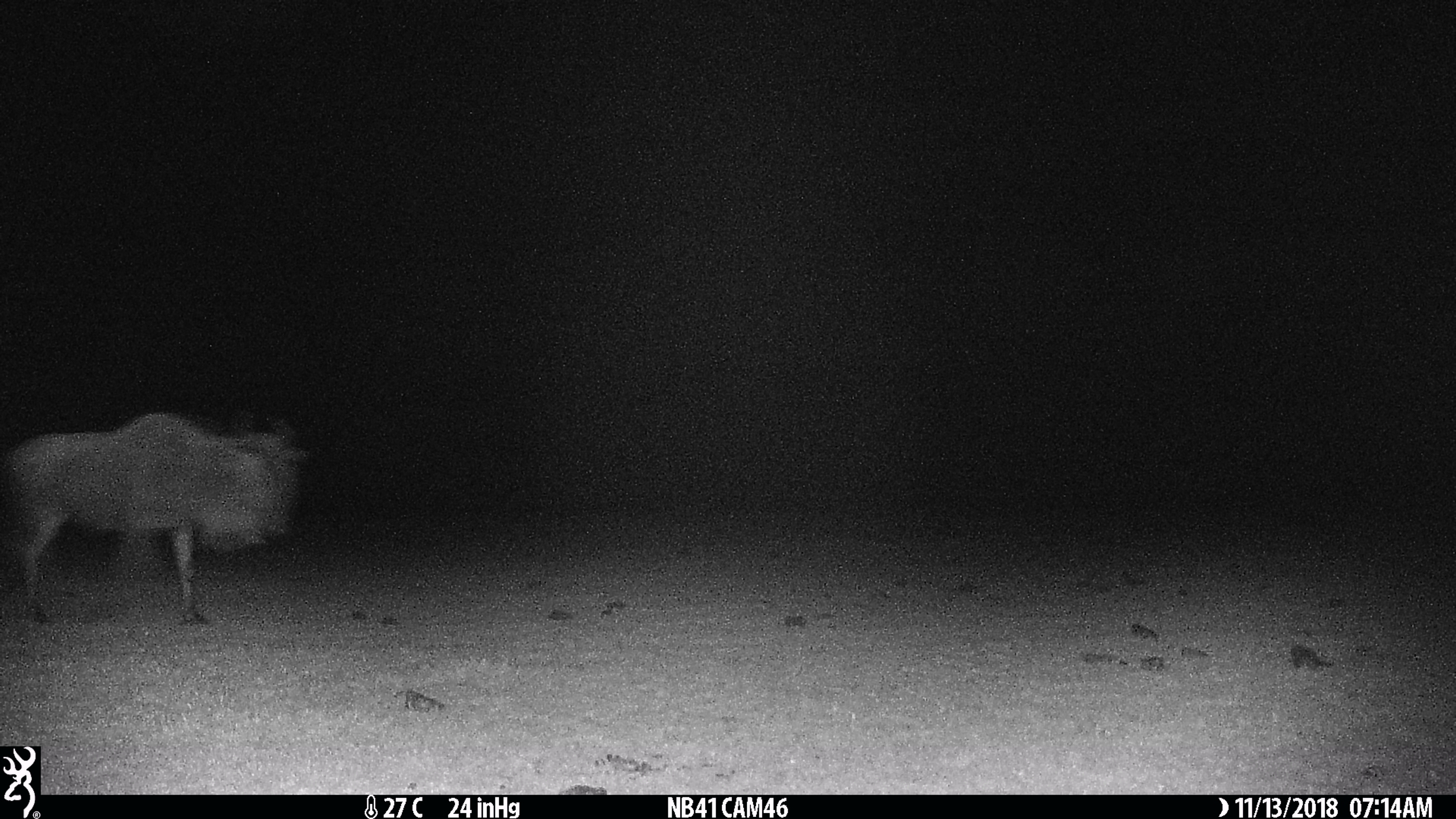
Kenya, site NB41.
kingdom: Animalia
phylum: Chordata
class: Mammalia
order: Artiodactyla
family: Bovidae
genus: Connochaetes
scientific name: Connochaetes taurinus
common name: blue wildebeest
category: wildebeest